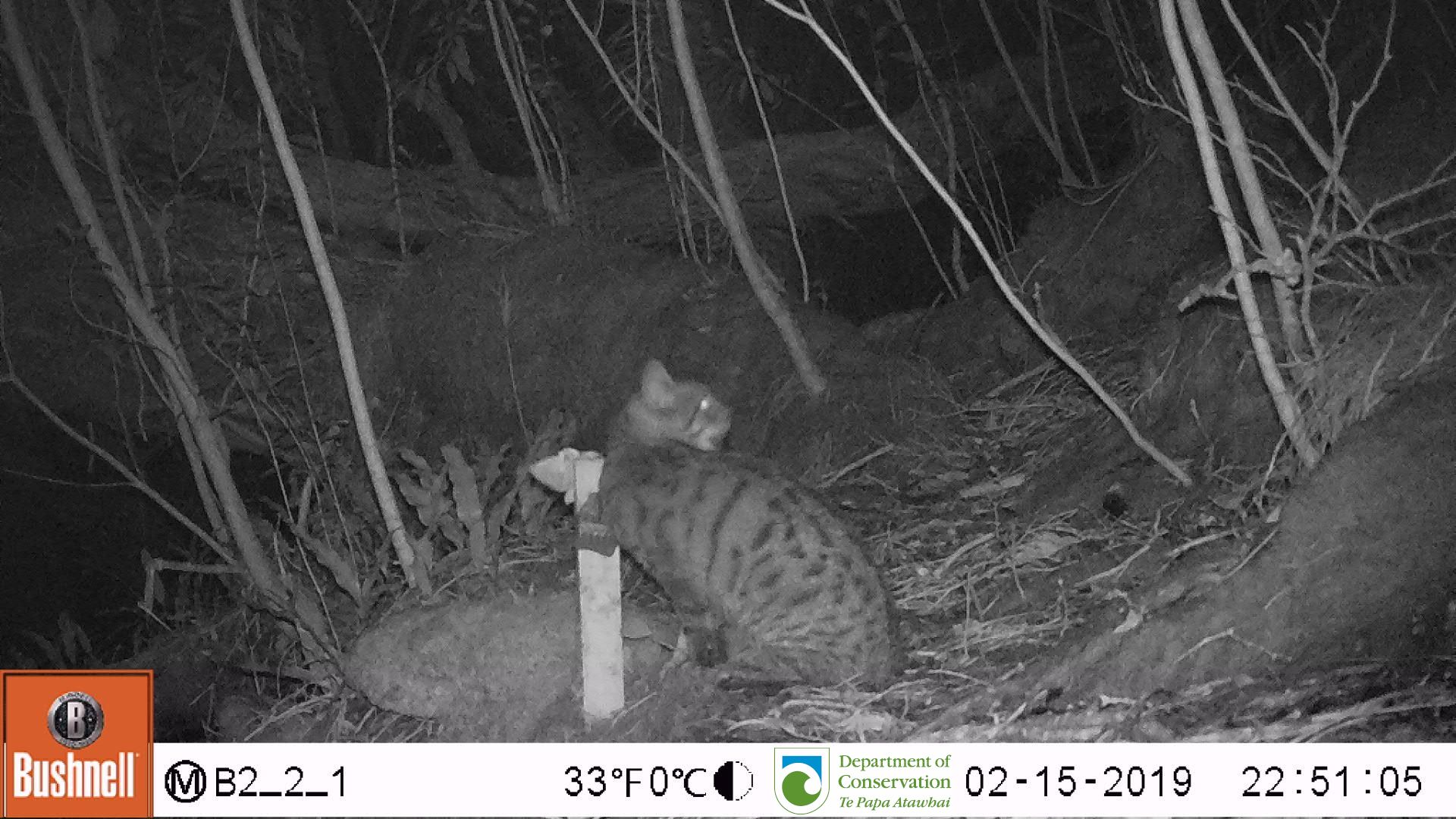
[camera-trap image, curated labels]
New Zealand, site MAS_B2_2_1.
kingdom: Animalia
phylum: Chordata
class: Mammalia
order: Carnivora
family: Felidae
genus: Felis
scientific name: Felis catus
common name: domestic cat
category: cat